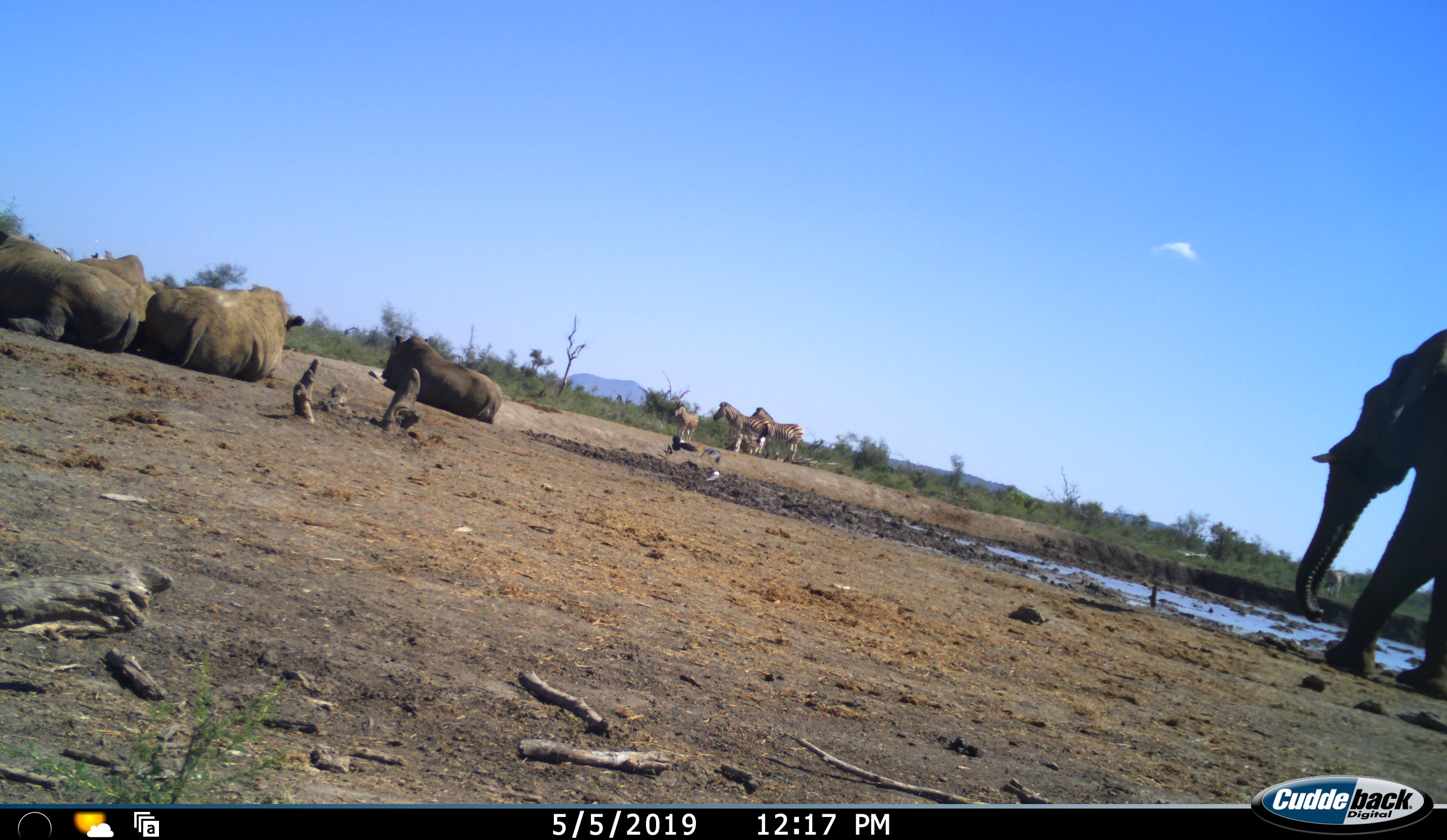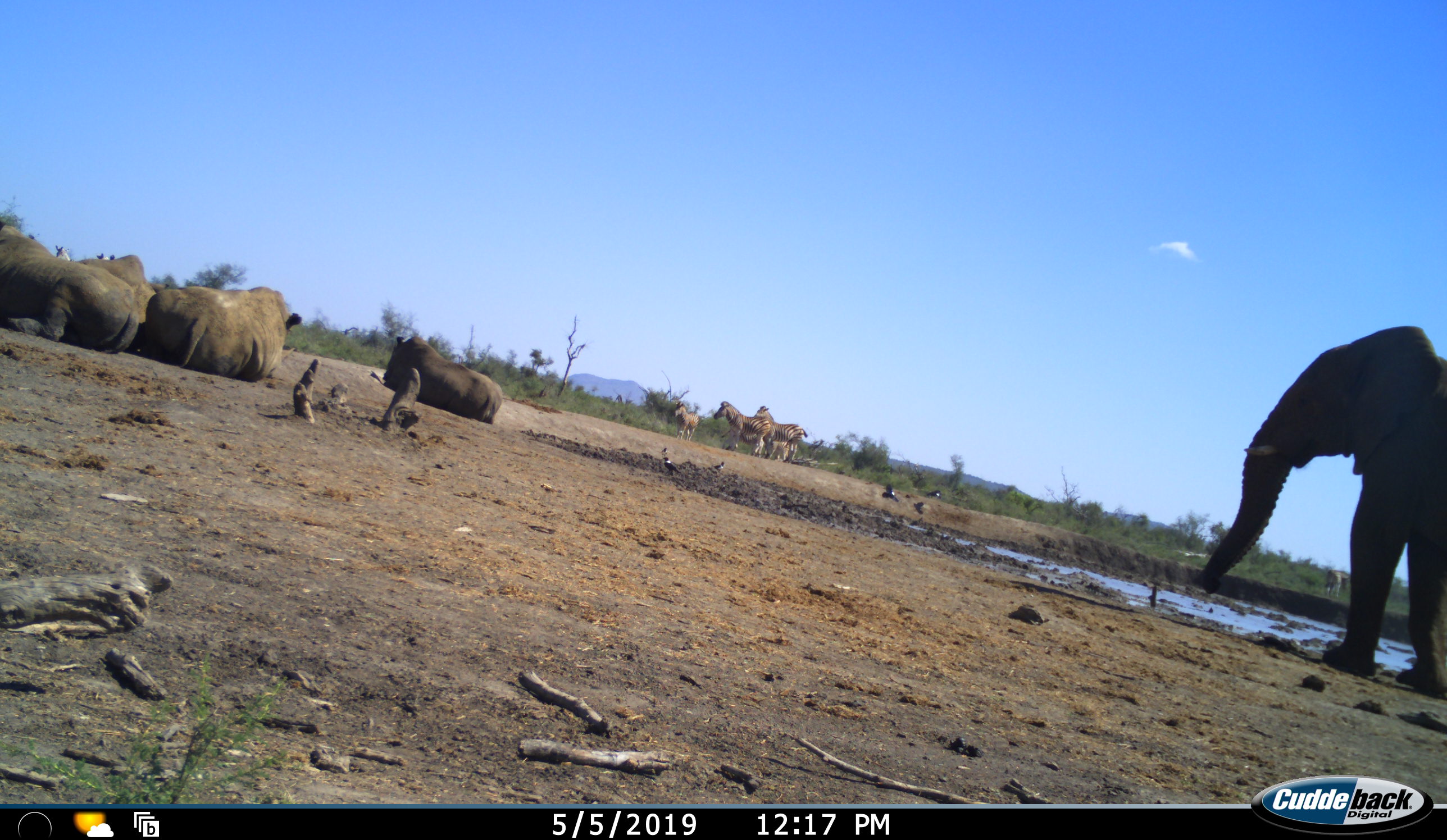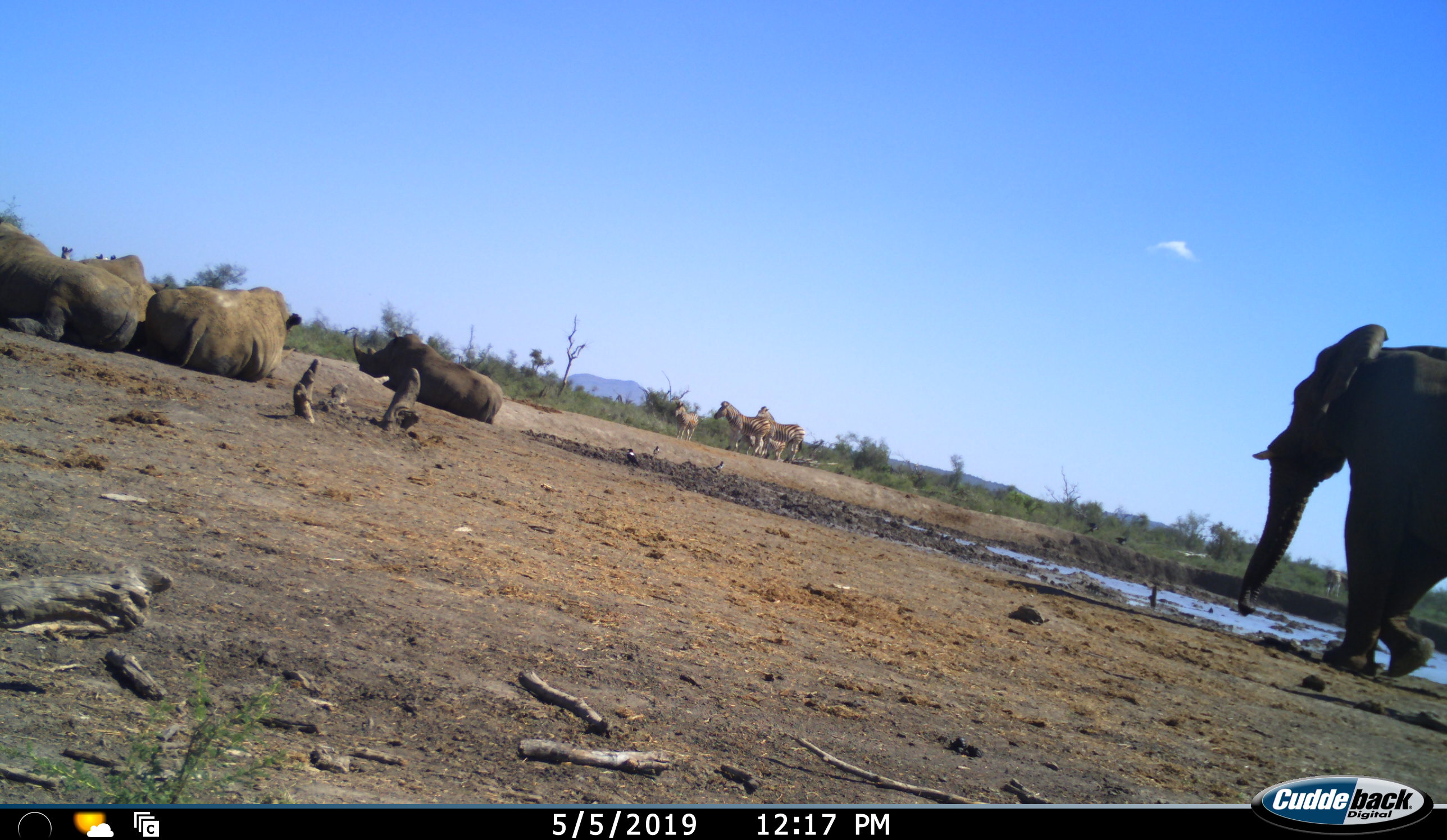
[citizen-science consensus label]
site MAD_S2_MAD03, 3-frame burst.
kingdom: Animalia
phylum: Chordata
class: Mammalia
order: Proboscidea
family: Elephantidae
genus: Loxodonta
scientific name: Loxodonta africana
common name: african bush elephant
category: elephant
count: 1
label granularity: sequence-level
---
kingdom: Animalia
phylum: Chordata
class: Mammalia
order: Perissodactyla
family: Equidae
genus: Equus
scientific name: Equus quagga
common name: plains zebra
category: zebraplains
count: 4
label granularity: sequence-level